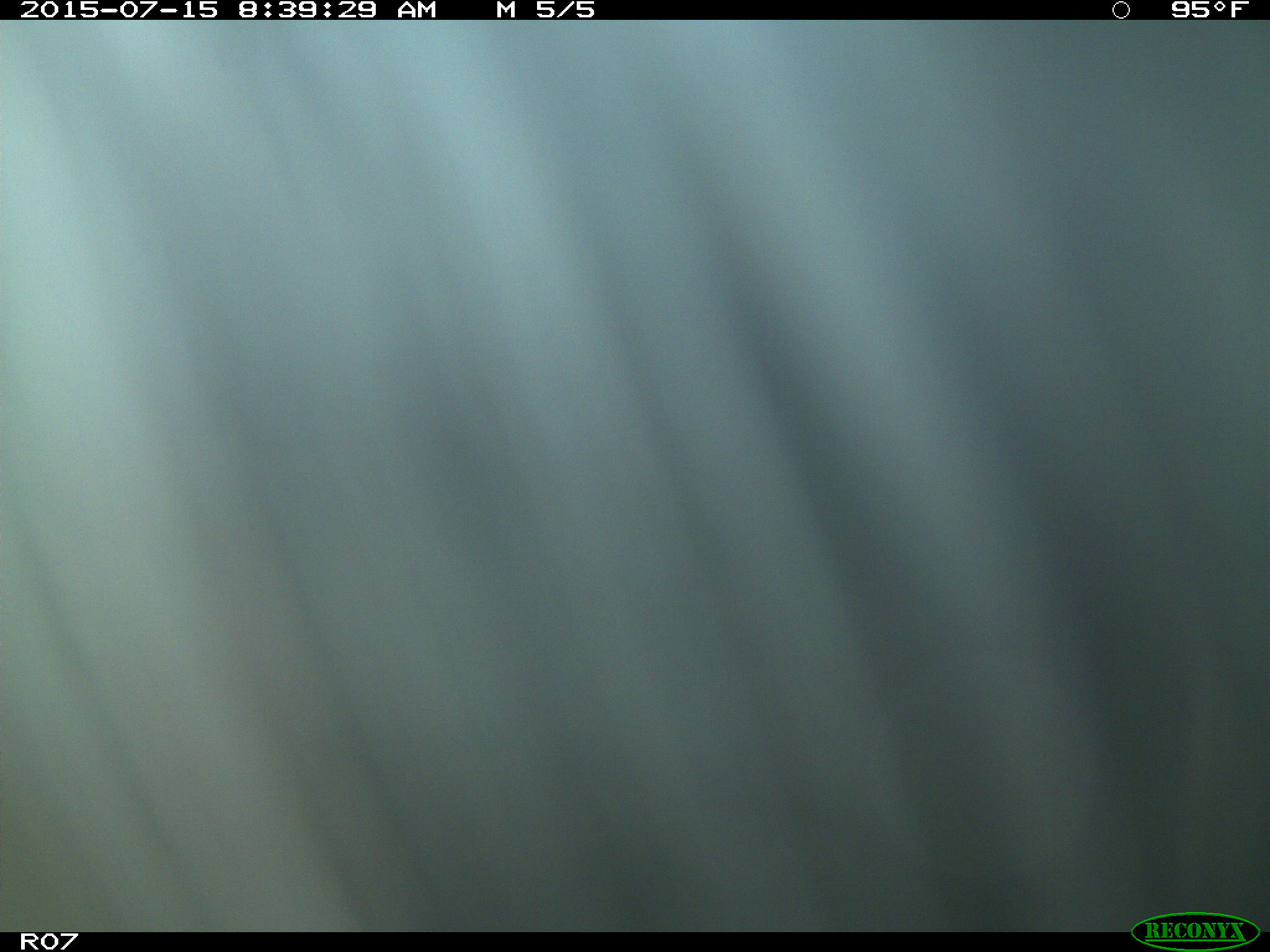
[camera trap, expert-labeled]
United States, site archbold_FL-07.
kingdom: Animalia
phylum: Chordata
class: Mammalia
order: Artiodactyla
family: Bovidae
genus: Bos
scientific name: Bos taurus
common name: domestic cow